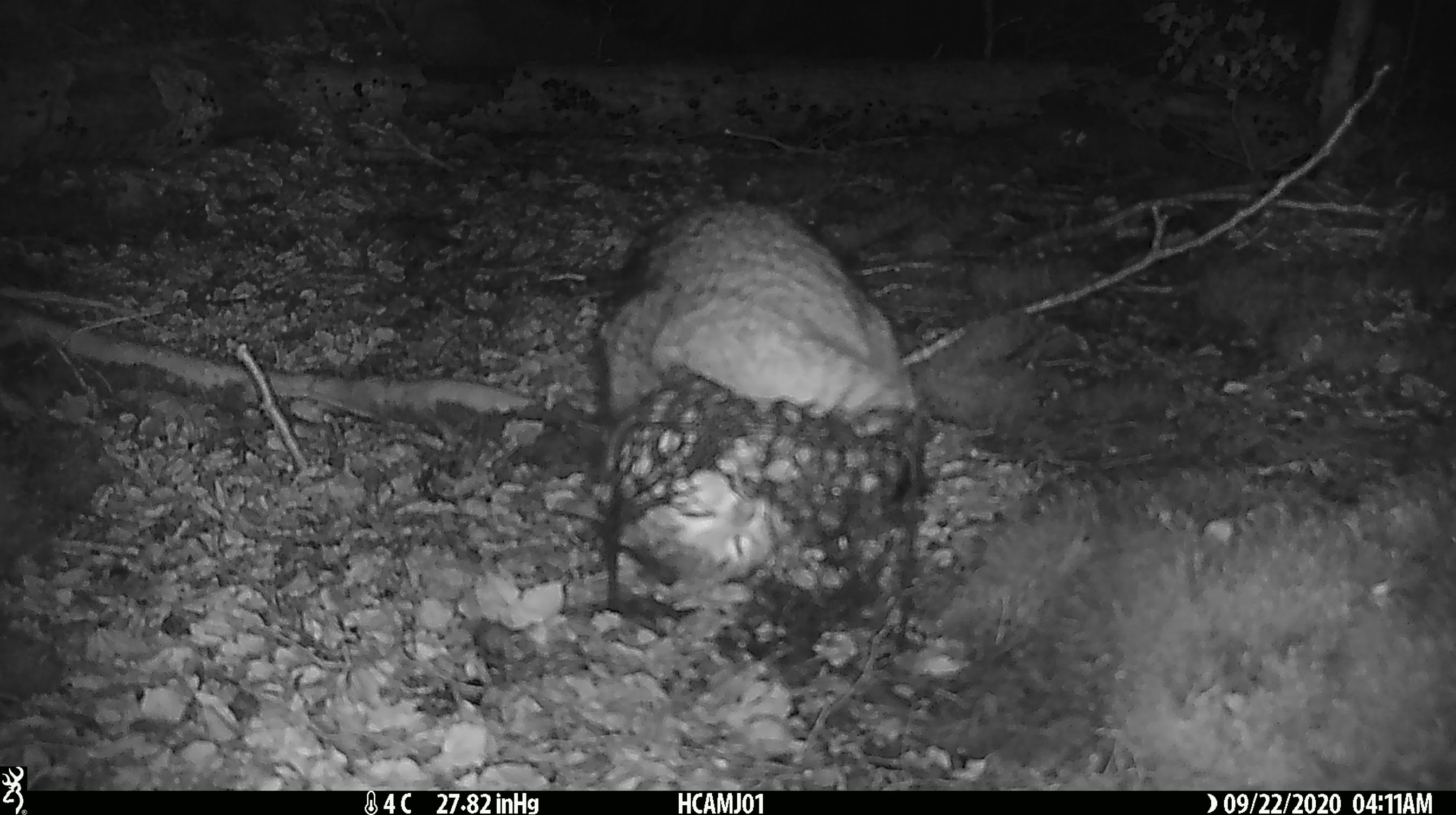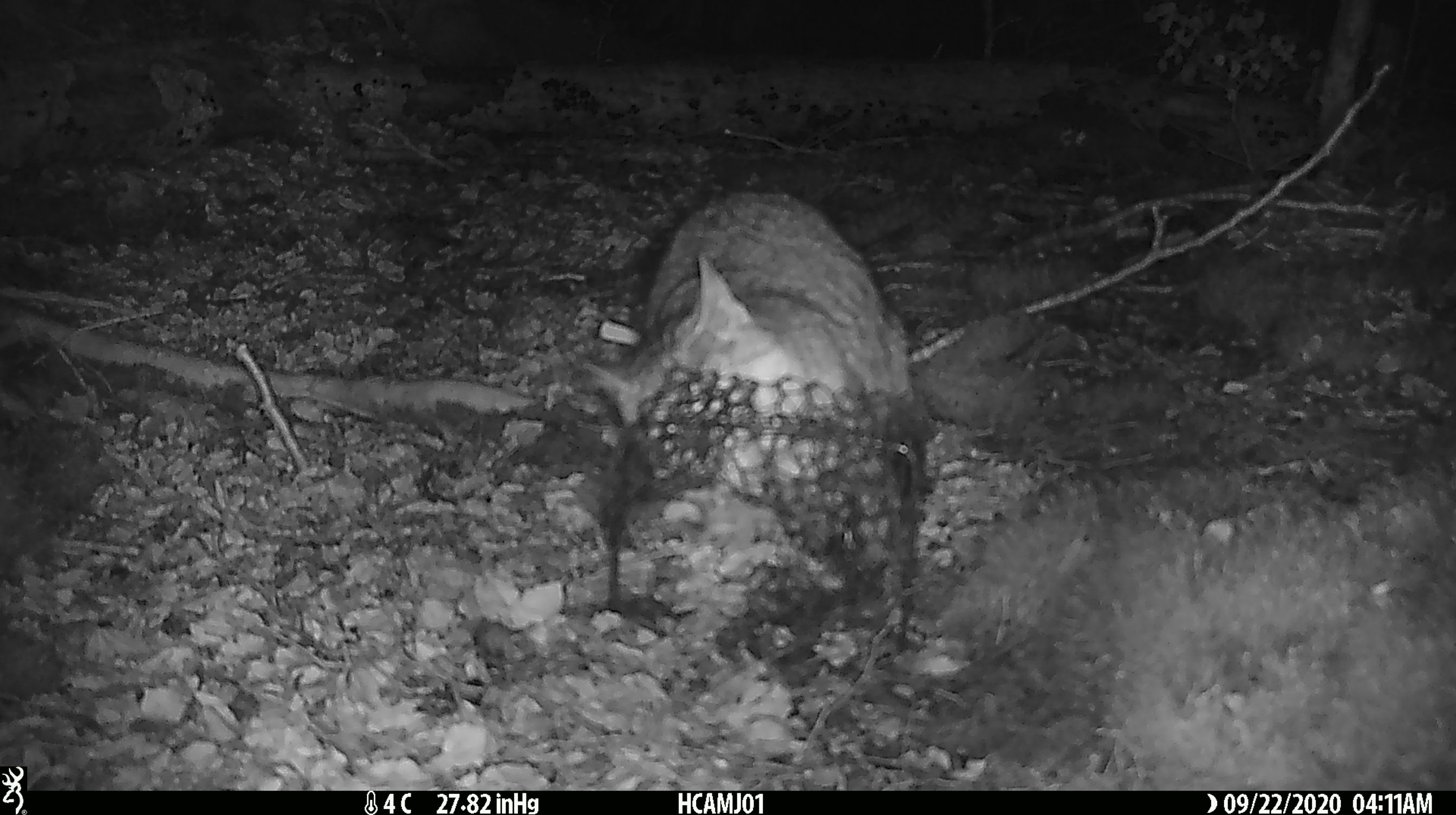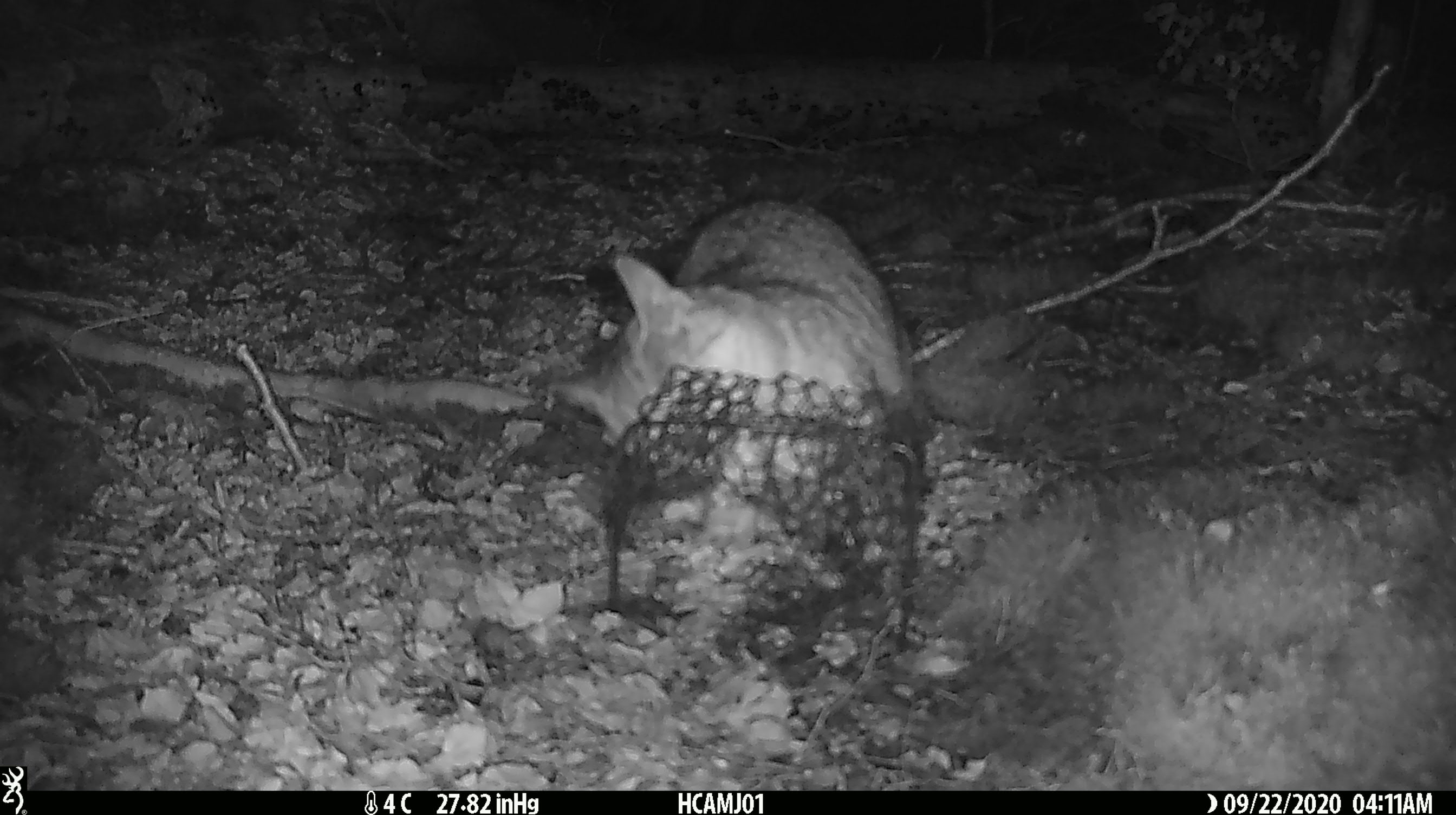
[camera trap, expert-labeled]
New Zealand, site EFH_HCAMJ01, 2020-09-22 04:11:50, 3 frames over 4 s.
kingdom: Animalia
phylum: Chordata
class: Mammalia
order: Carnivora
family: Felidae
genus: Felis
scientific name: Felis catus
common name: domestic cat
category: cat